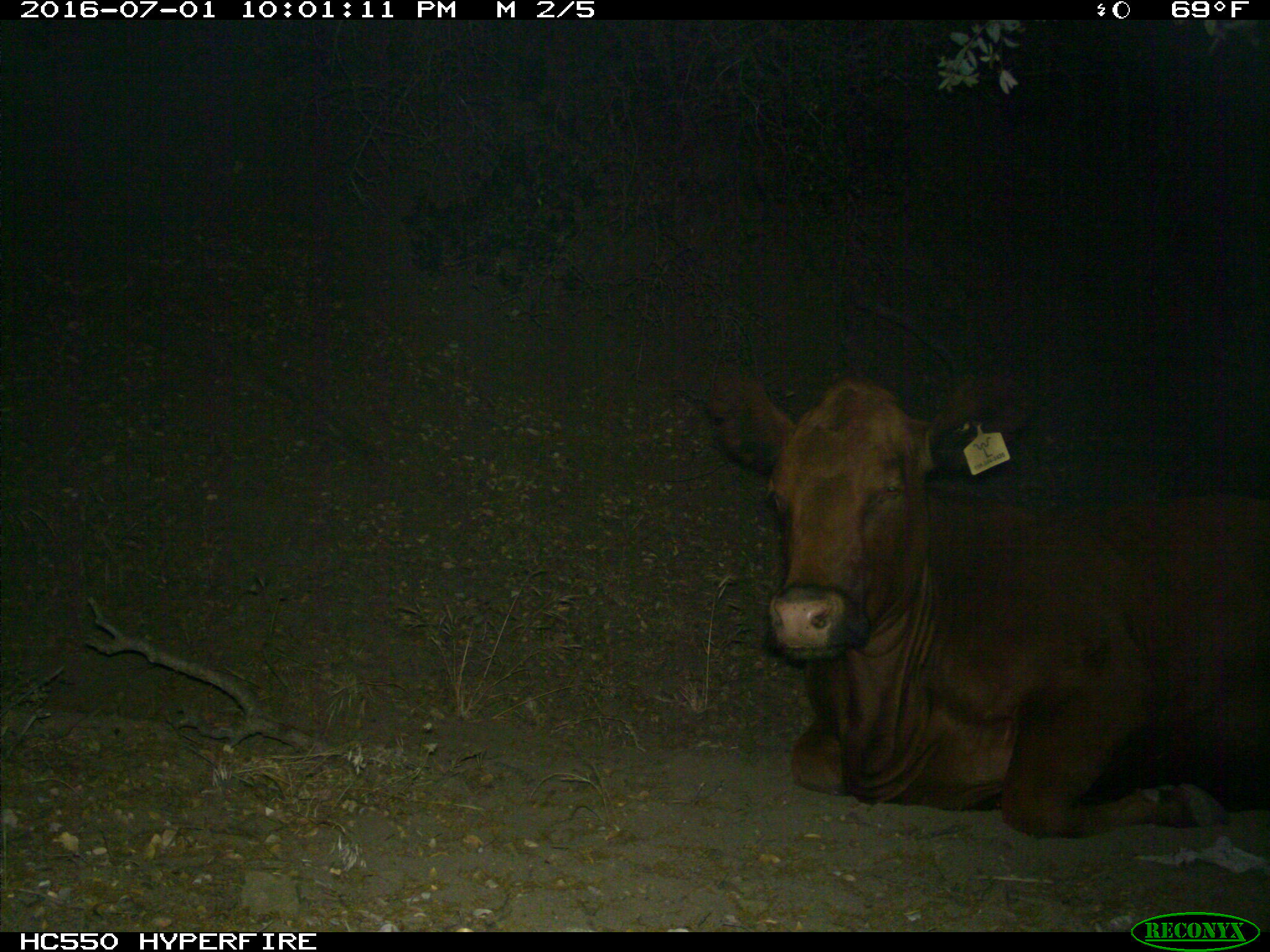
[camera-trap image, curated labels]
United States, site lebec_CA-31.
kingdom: Animalia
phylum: Chordata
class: Mammalia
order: Artiodactyla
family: Bovidae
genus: Bos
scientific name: Bos taurus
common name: domestic cow